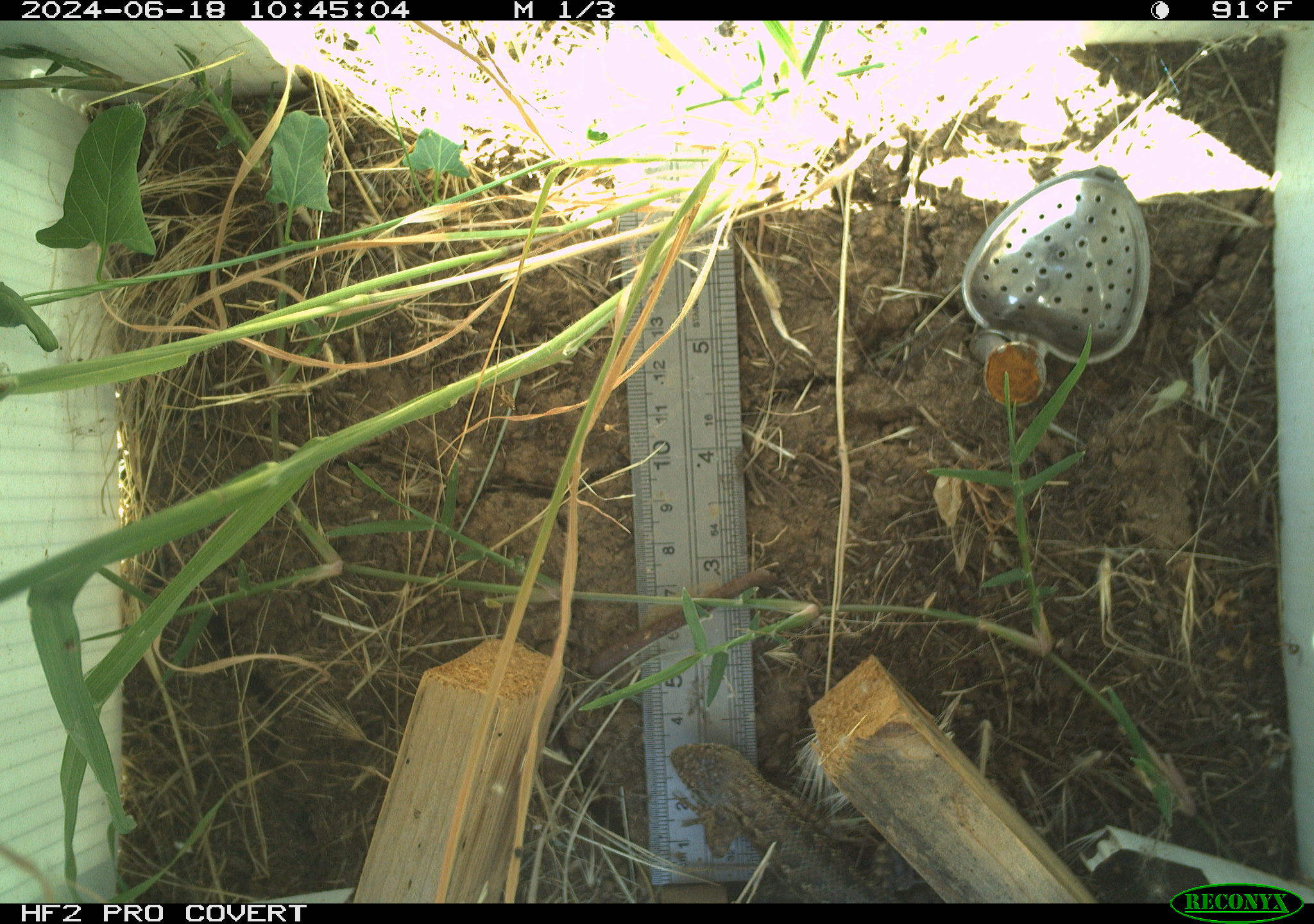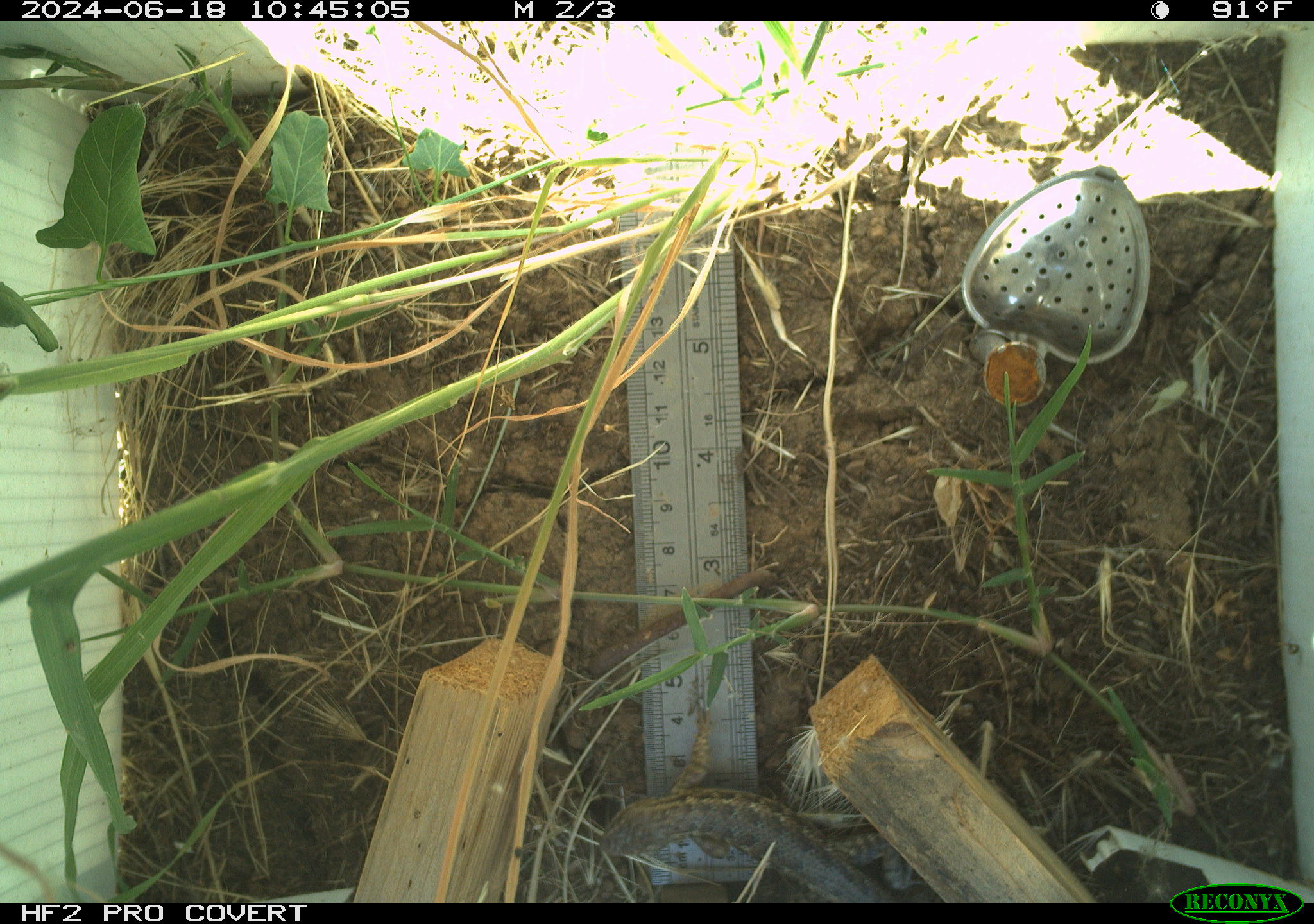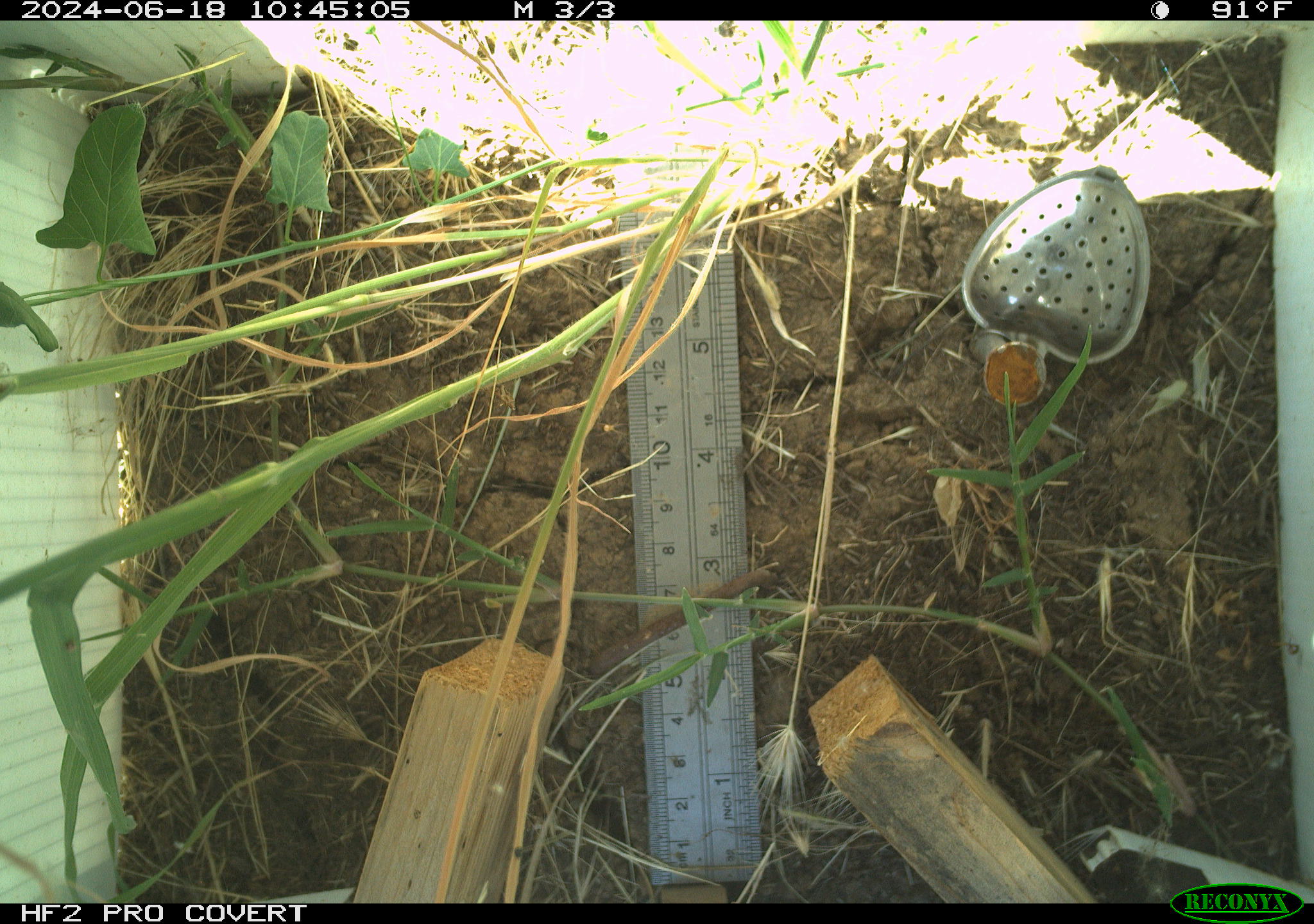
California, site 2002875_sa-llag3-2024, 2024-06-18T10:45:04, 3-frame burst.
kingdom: Animalia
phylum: Chordata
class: Reptilia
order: Squamata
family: Phrynosomatidae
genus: Sceloporus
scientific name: Sceloporus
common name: spiny lizards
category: sceloporus species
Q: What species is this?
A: Sceloporus species (spiny lizards) (Sceloporus).